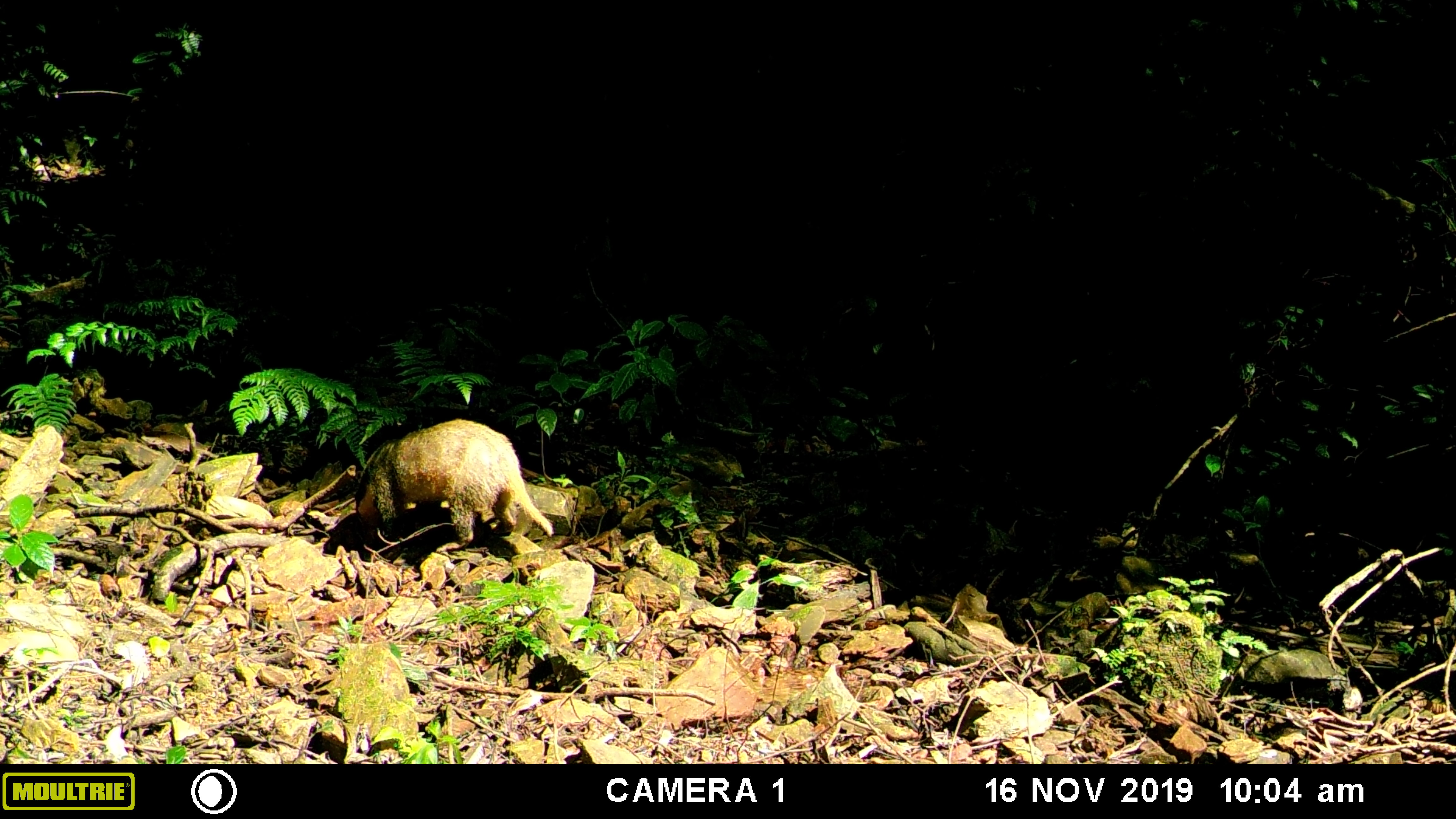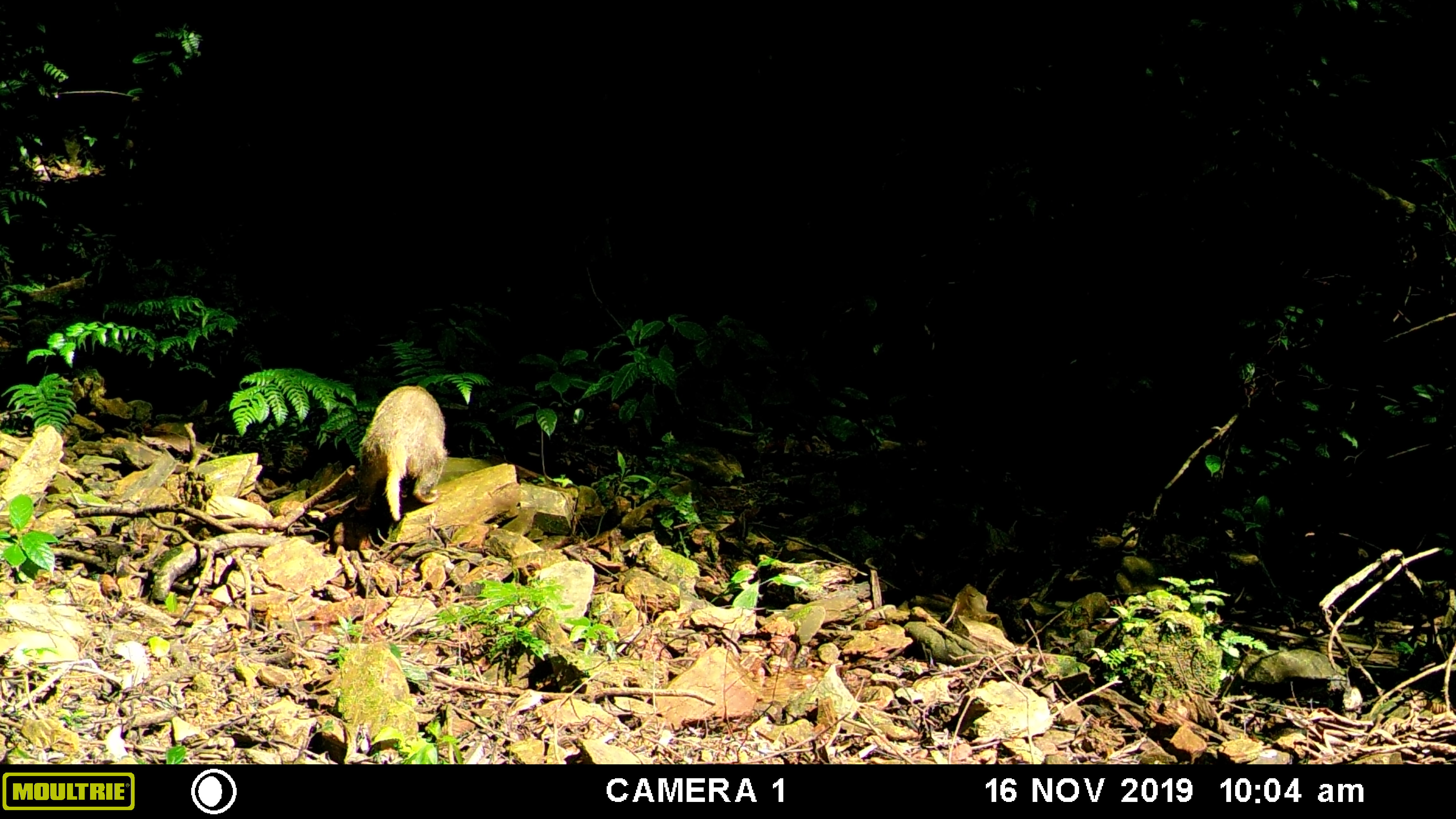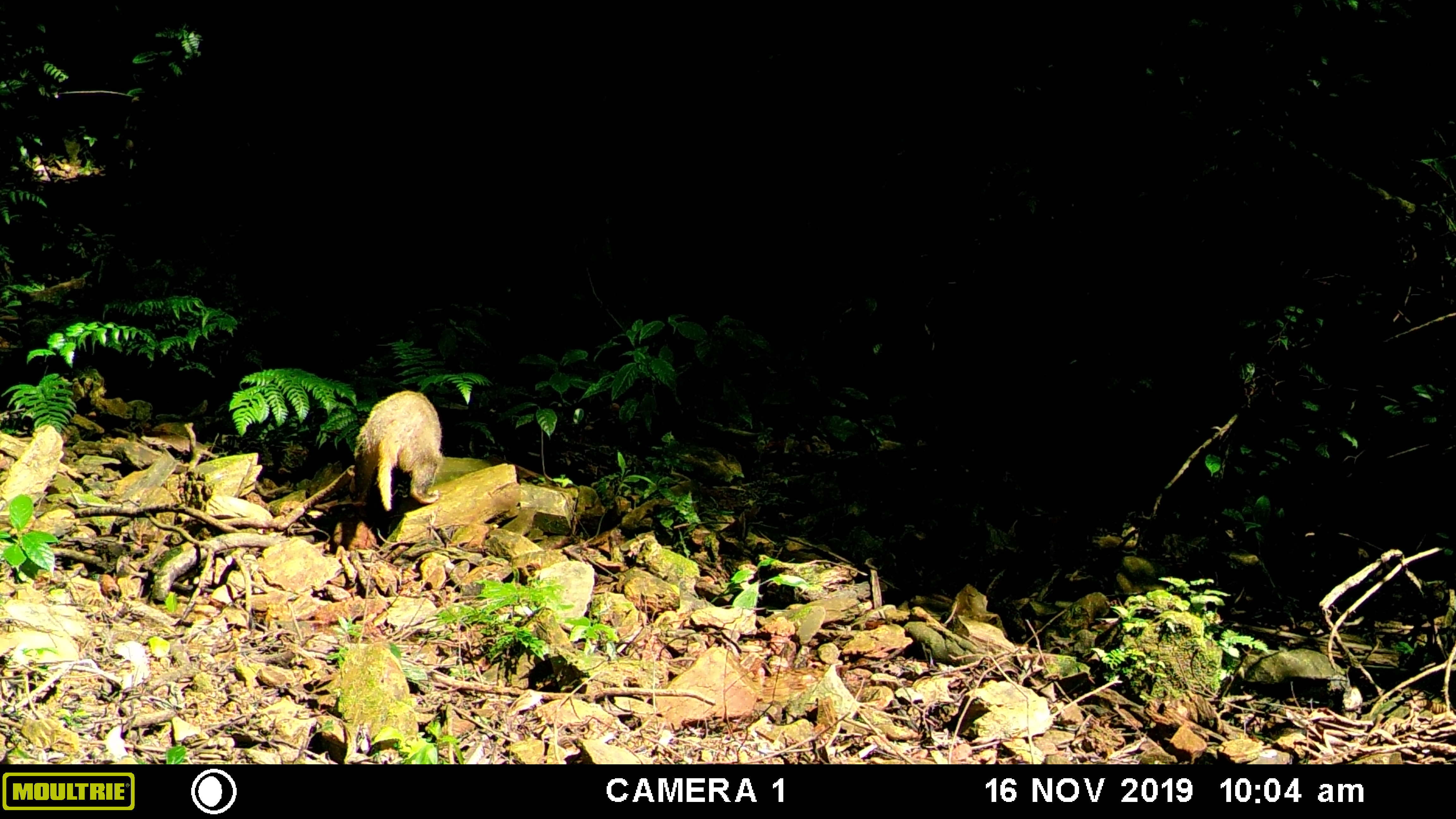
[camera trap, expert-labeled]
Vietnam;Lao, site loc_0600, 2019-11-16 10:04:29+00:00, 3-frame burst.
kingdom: Animalia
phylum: Chordata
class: Mammalia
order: Carnivora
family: Mustelidae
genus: Arctonyx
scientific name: Arctonyx collaris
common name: hog badger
Hog badger (Arctonyx collaris). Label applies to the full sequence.